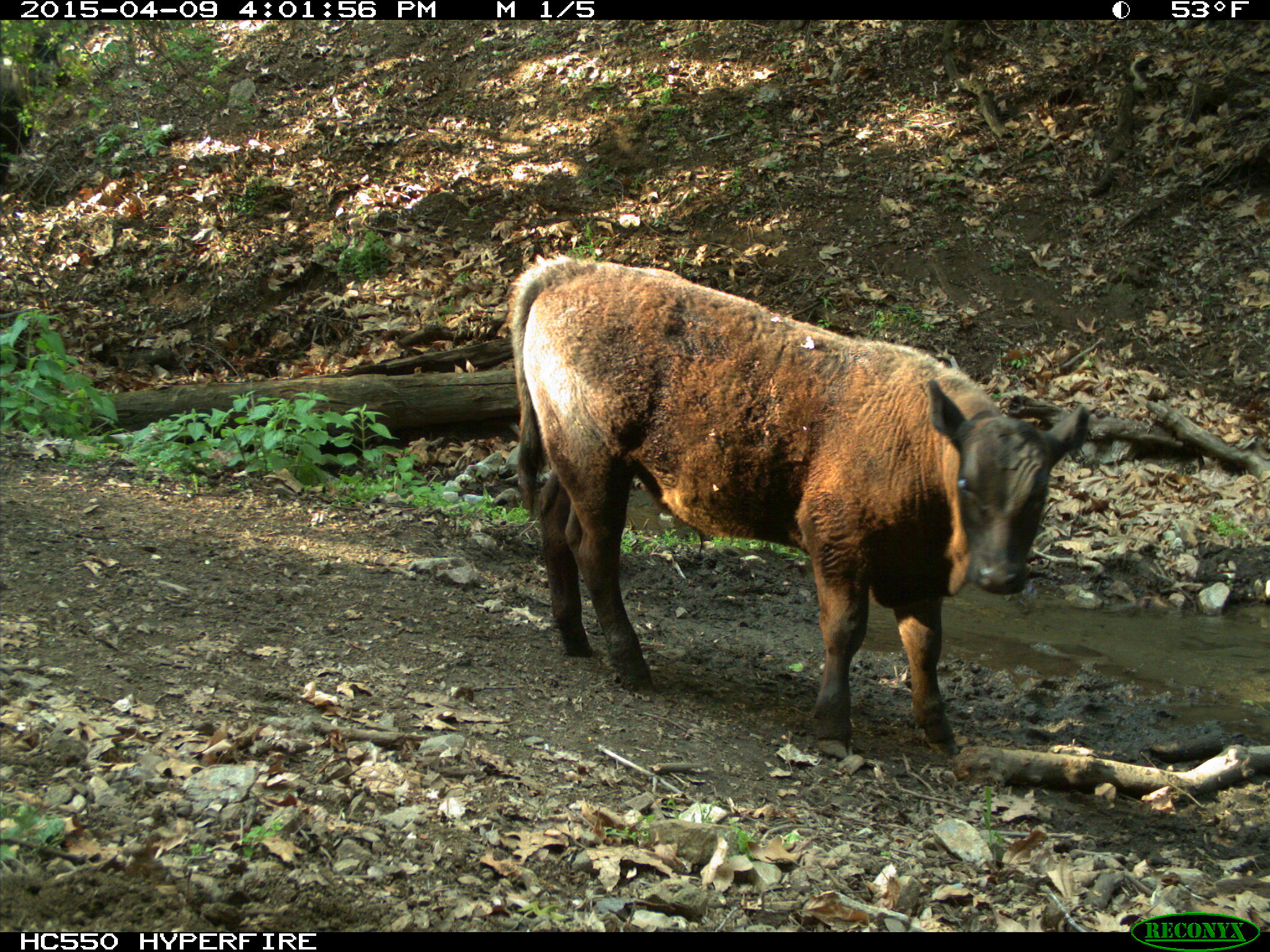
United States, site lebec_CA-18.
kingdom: Animalia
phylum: Chordata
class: Mammalia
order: Artiodactyla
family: Bovidae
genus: Bos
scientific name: Bos taurus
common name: domestic cow